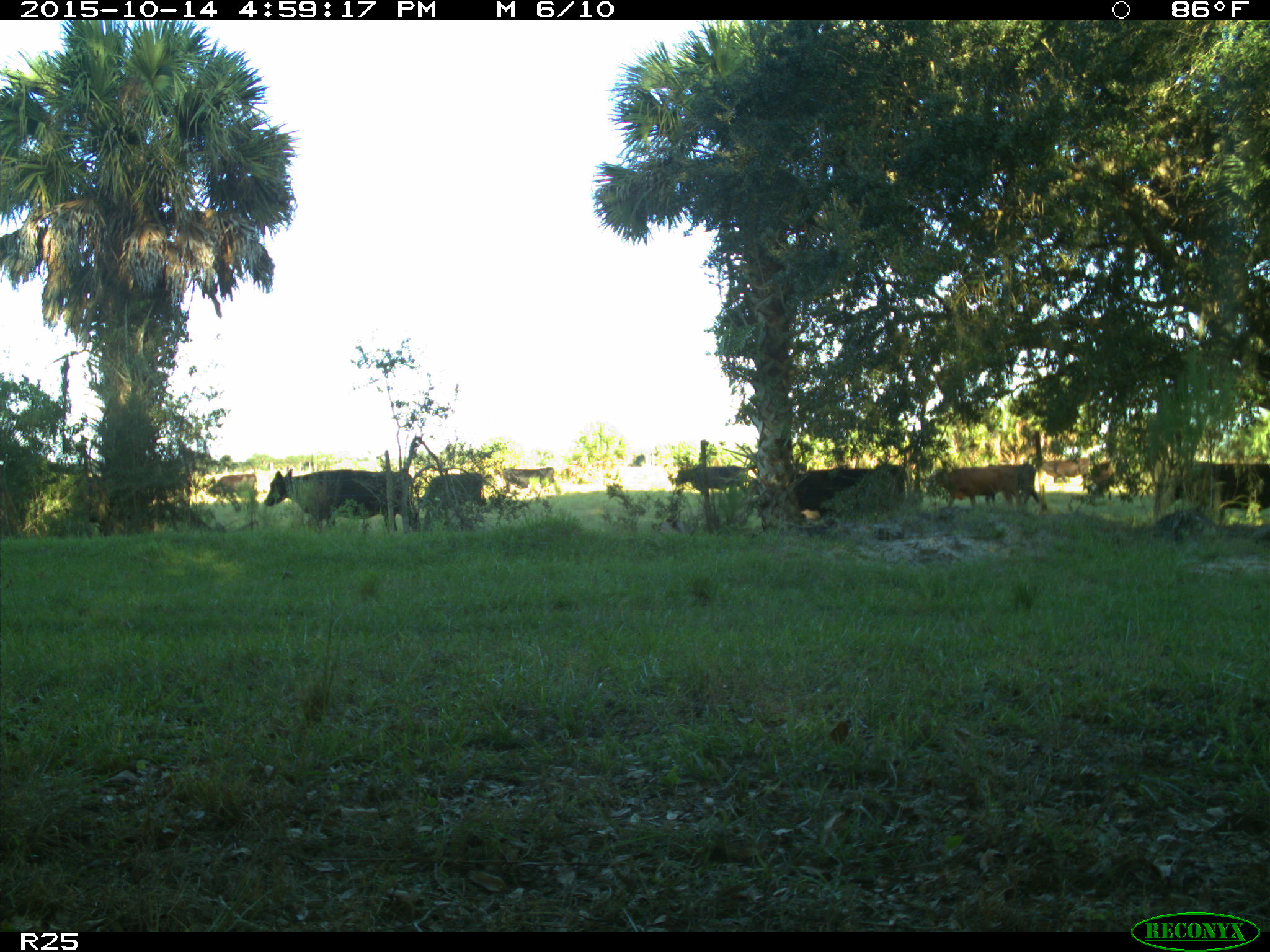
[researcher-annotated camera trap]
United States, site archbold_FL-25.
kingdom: Animalia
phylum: Chordata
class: Mammalia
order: Artiodactyla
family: Bovidae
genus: Bos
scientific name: Bos taurus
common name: domestic cow